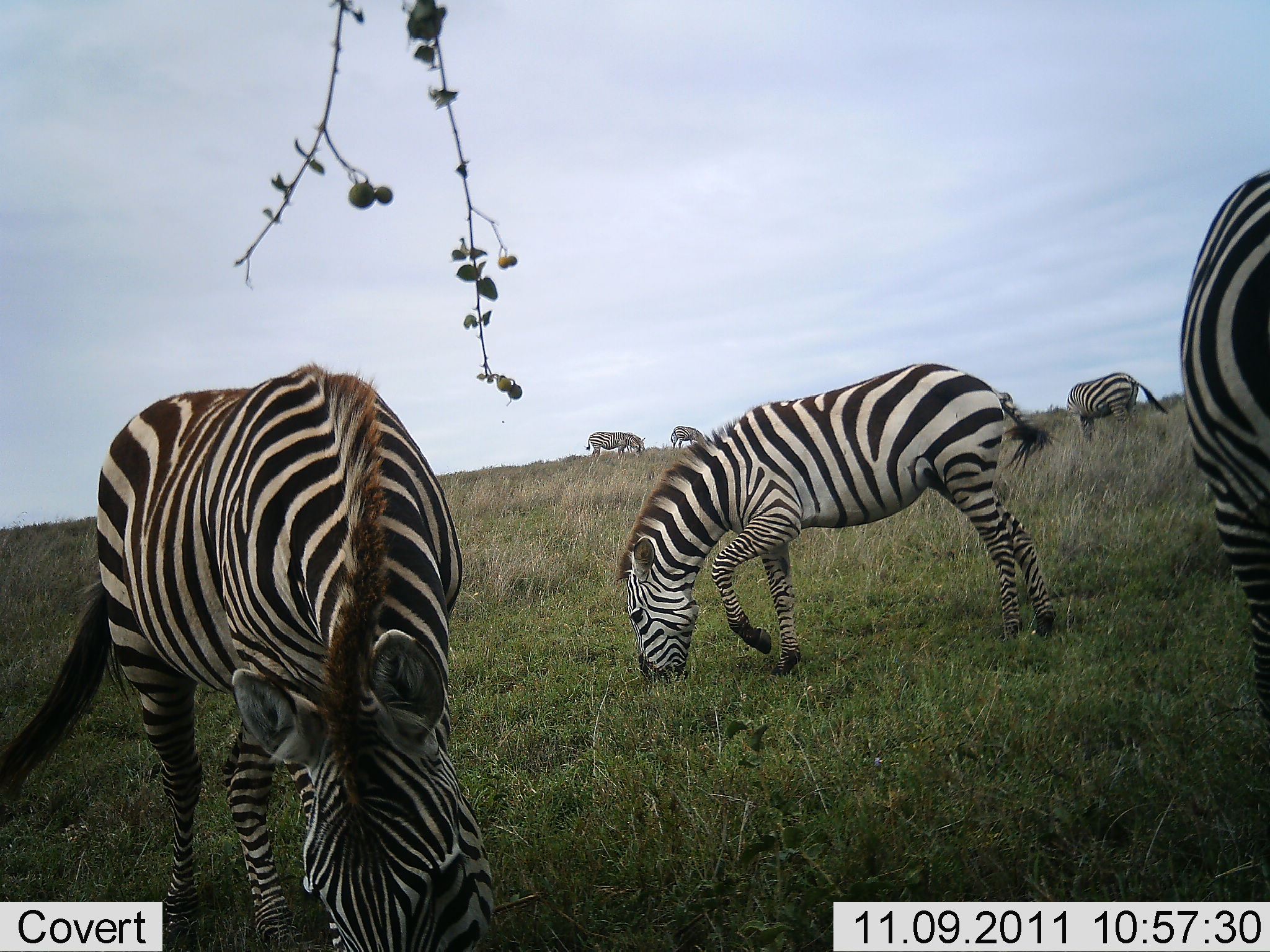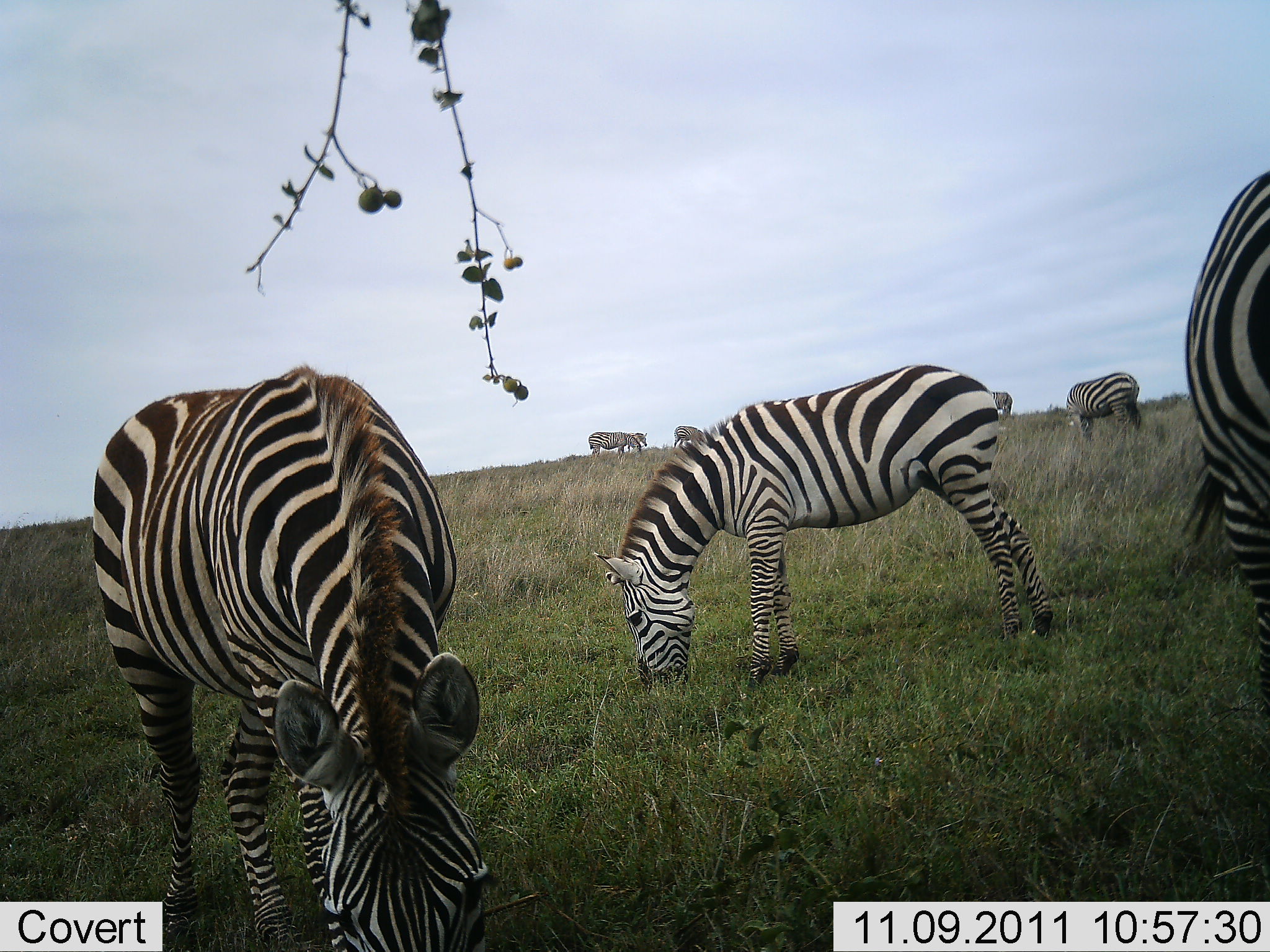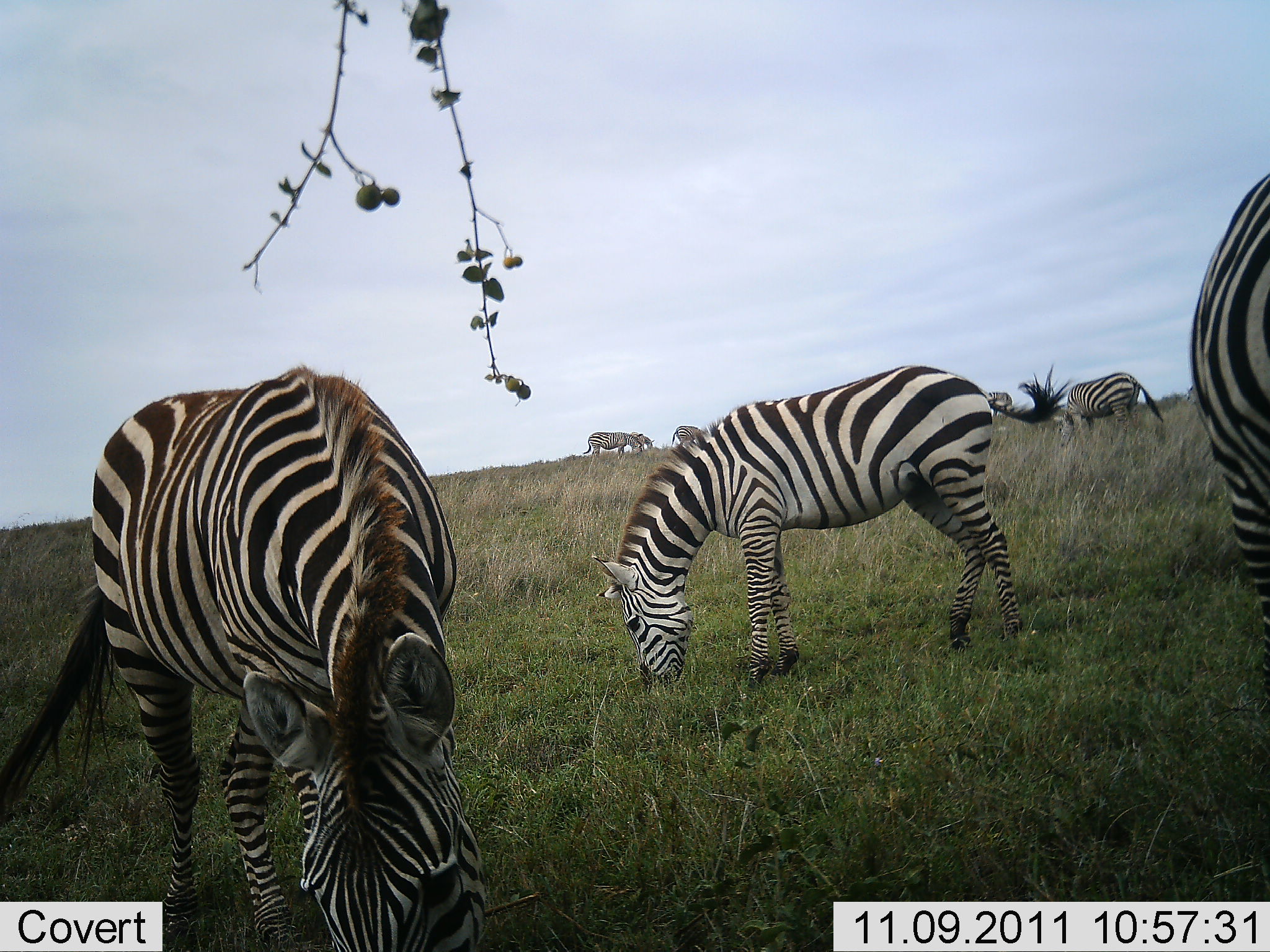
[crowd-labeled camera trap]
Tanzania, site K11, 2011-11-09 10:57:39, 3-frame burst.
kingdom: Animalia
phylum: Chordata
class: Mammalia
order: Perissodactyla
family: Equidae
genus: Equus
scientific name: Equus quagga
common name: plains zebra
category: zebra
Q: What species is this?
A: Zebra (plains zebra) (Equus quagga).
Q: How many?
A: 7.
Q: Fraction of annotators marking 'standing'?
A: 18%.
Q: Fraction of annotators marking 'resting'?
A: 0%.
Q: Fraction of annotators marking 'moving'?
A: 6%.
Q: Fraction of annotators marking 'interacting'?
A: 0%.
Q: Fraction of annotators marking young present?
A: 0%.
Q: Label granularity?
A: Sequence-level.